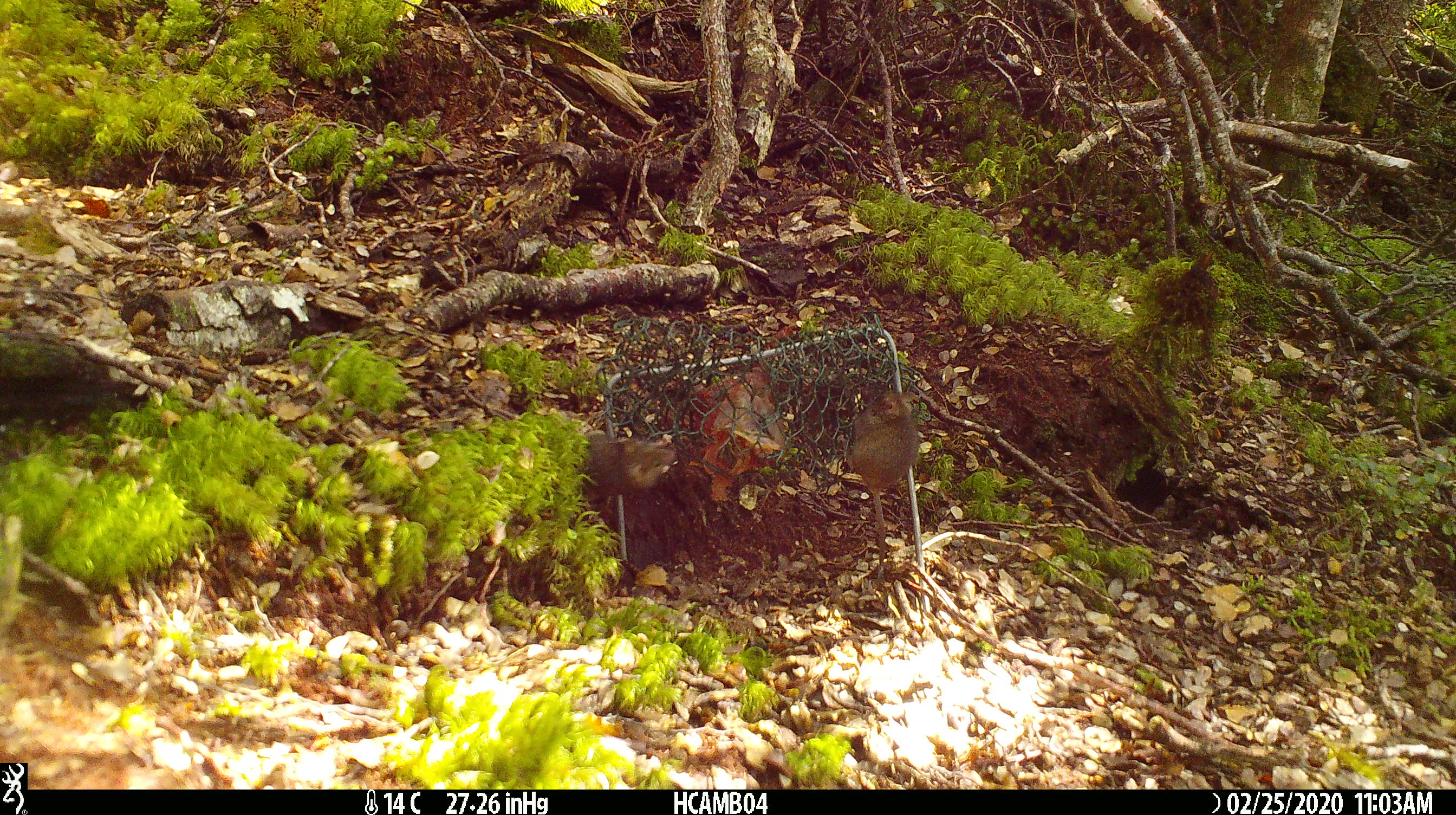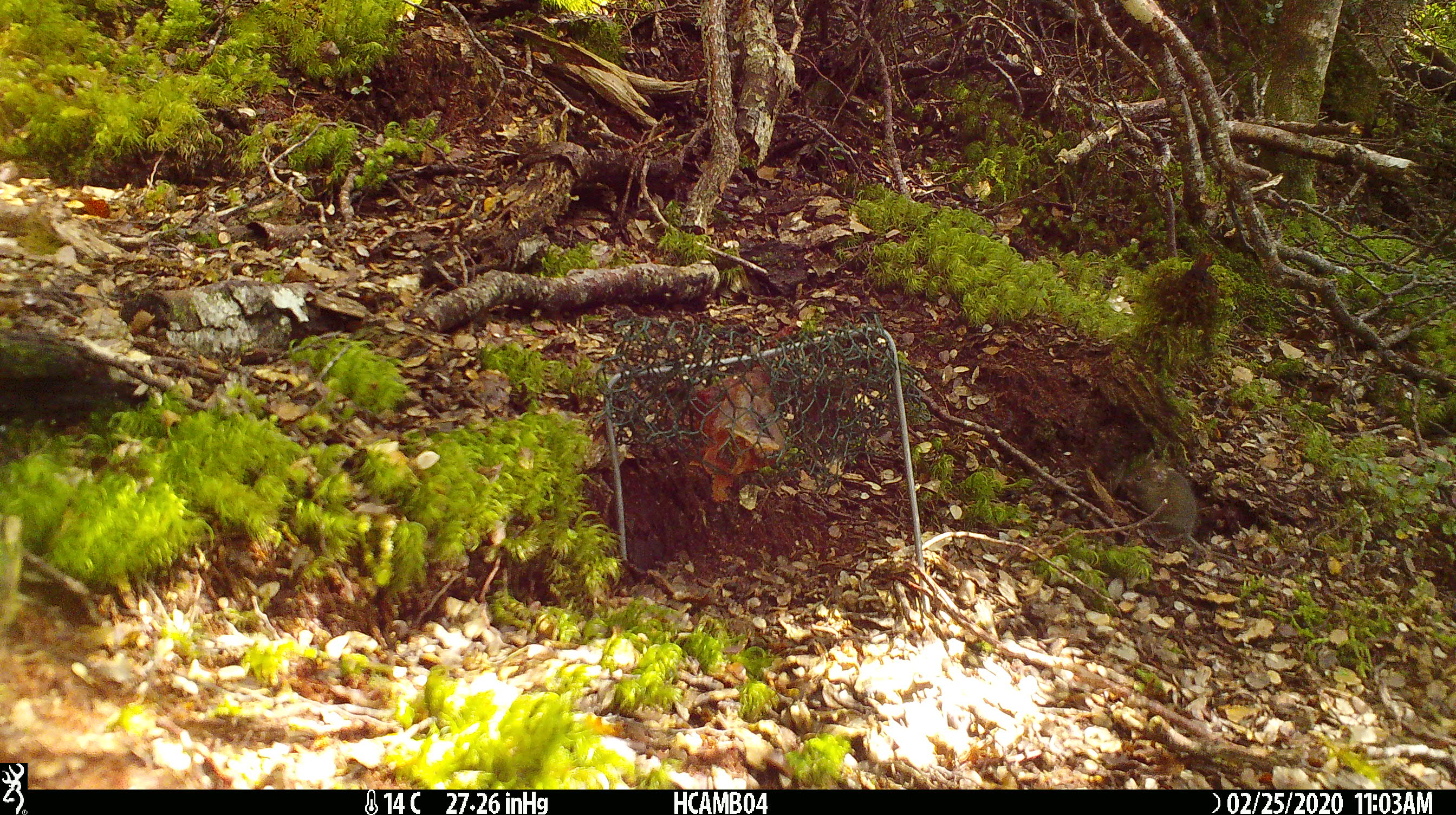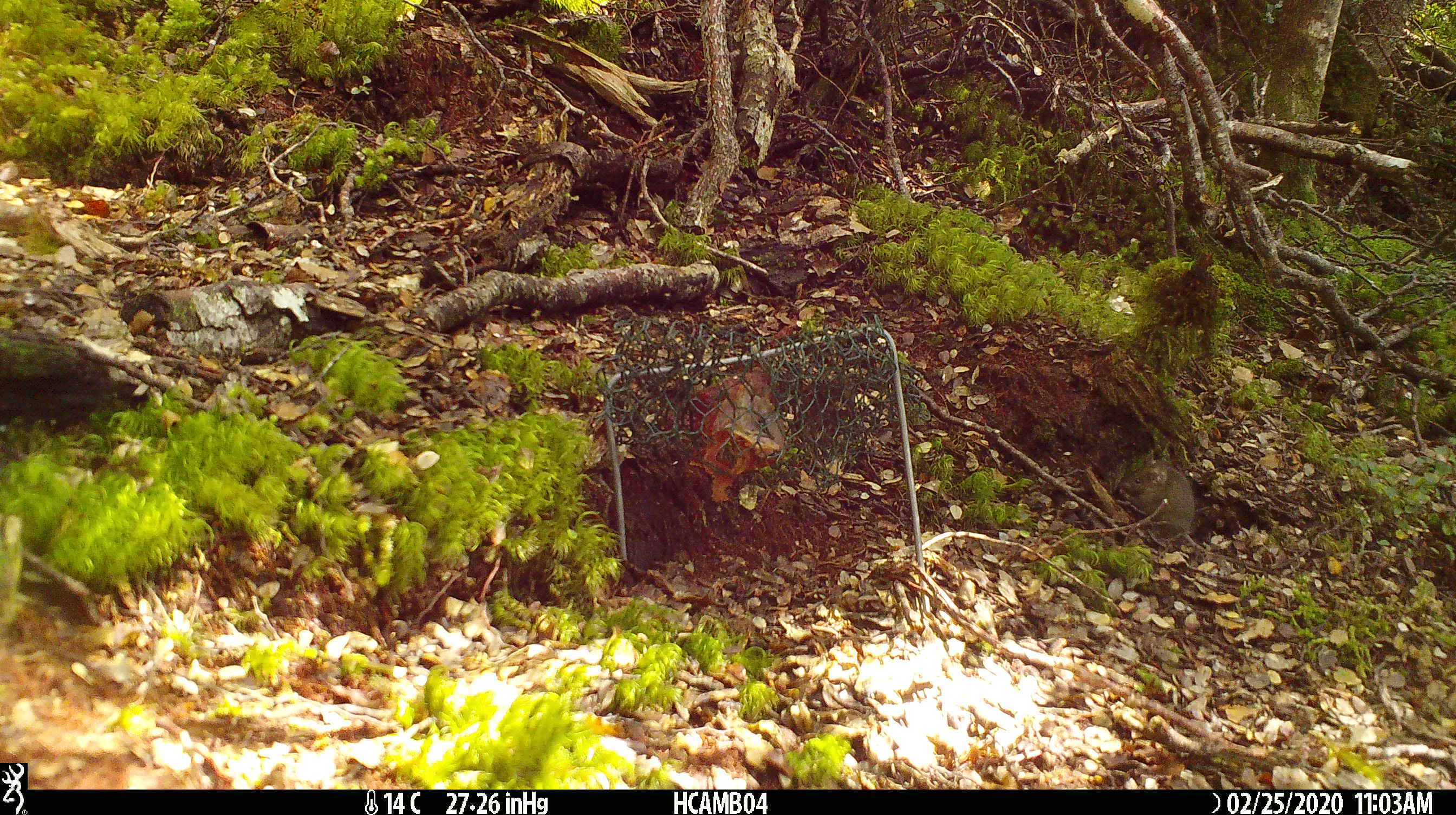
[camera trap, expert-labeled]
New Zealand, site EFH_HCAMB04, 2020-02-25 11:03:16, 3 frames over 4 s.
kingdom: Animalia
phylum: Chordata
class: Mammalia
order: Rodentia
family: Muridae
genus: Mus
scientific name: Mus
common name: mouse